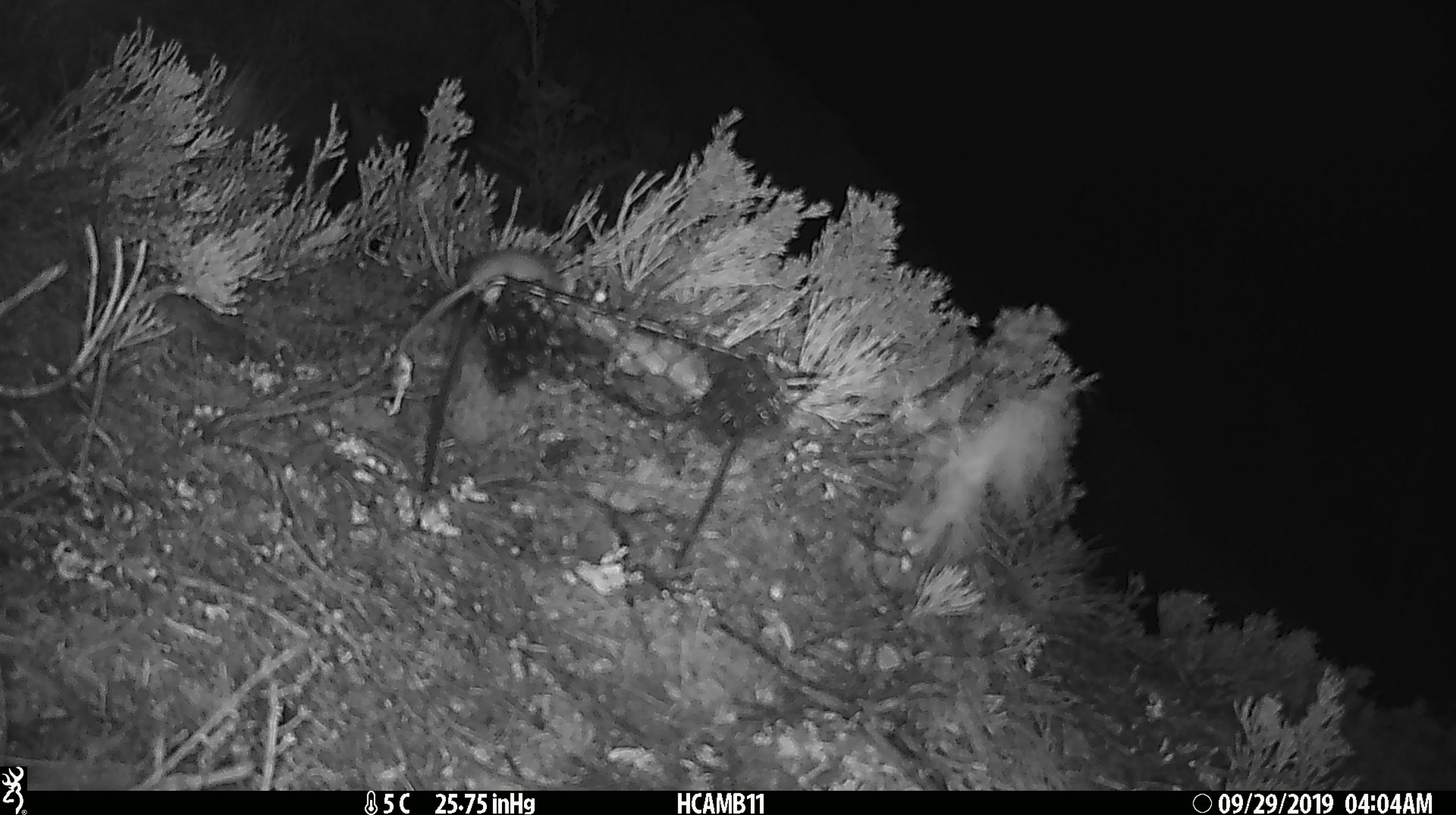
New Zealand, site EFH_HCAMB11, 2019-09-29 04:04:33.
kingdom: Animalia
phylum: Chordata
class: Mammalia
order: Rodentia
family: Muridae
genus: Mus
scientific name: Mus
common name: mouse